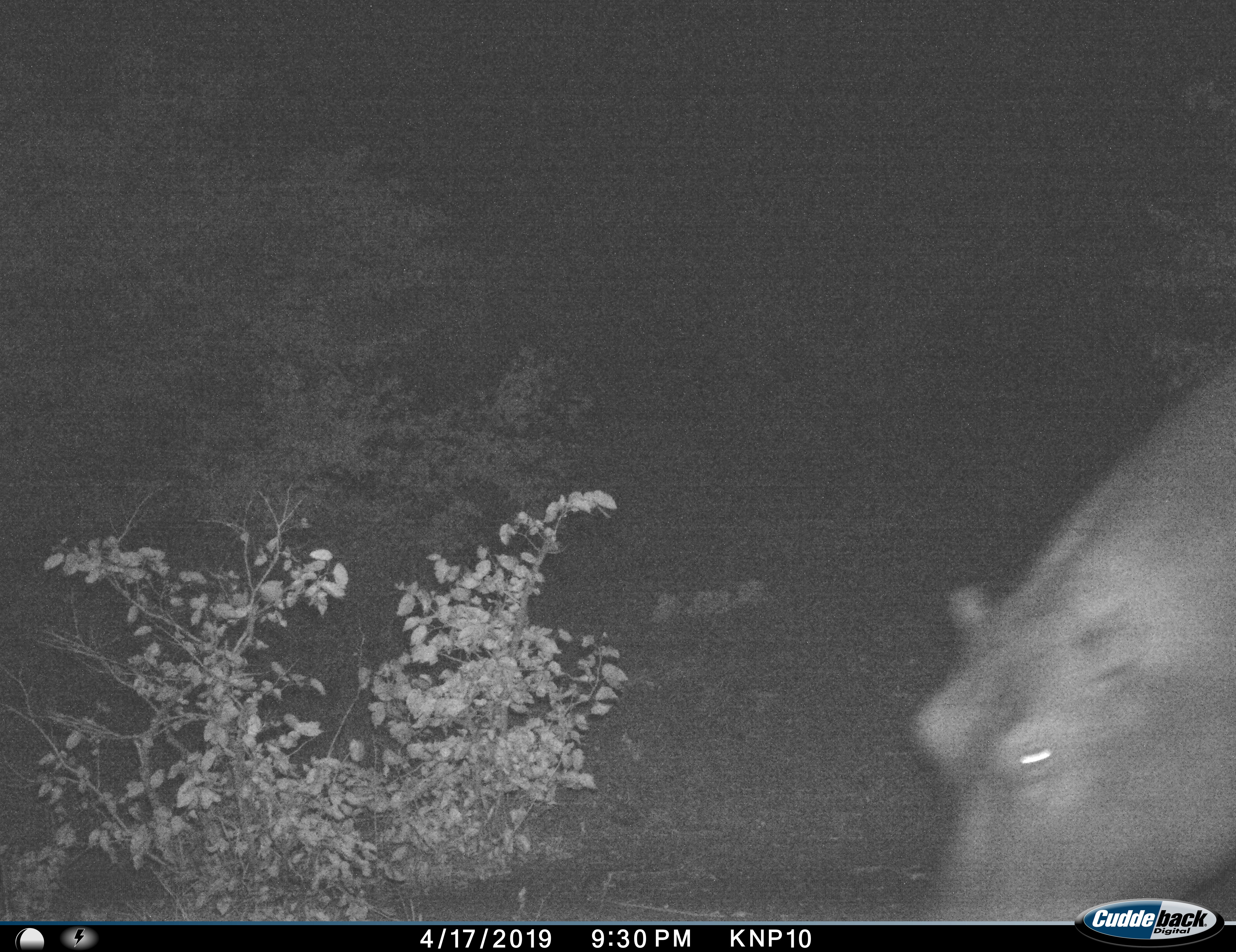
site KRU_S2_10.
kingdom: Animalia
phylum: Chordata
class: Mammalia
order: Artiodactyla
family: Hippopotamidae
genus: Hippopotamus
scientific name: Hippopotamus amphibius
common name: hippopotamus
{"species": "hippopotamus (Hippopotamus amphibius)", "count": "1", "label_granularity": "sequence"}